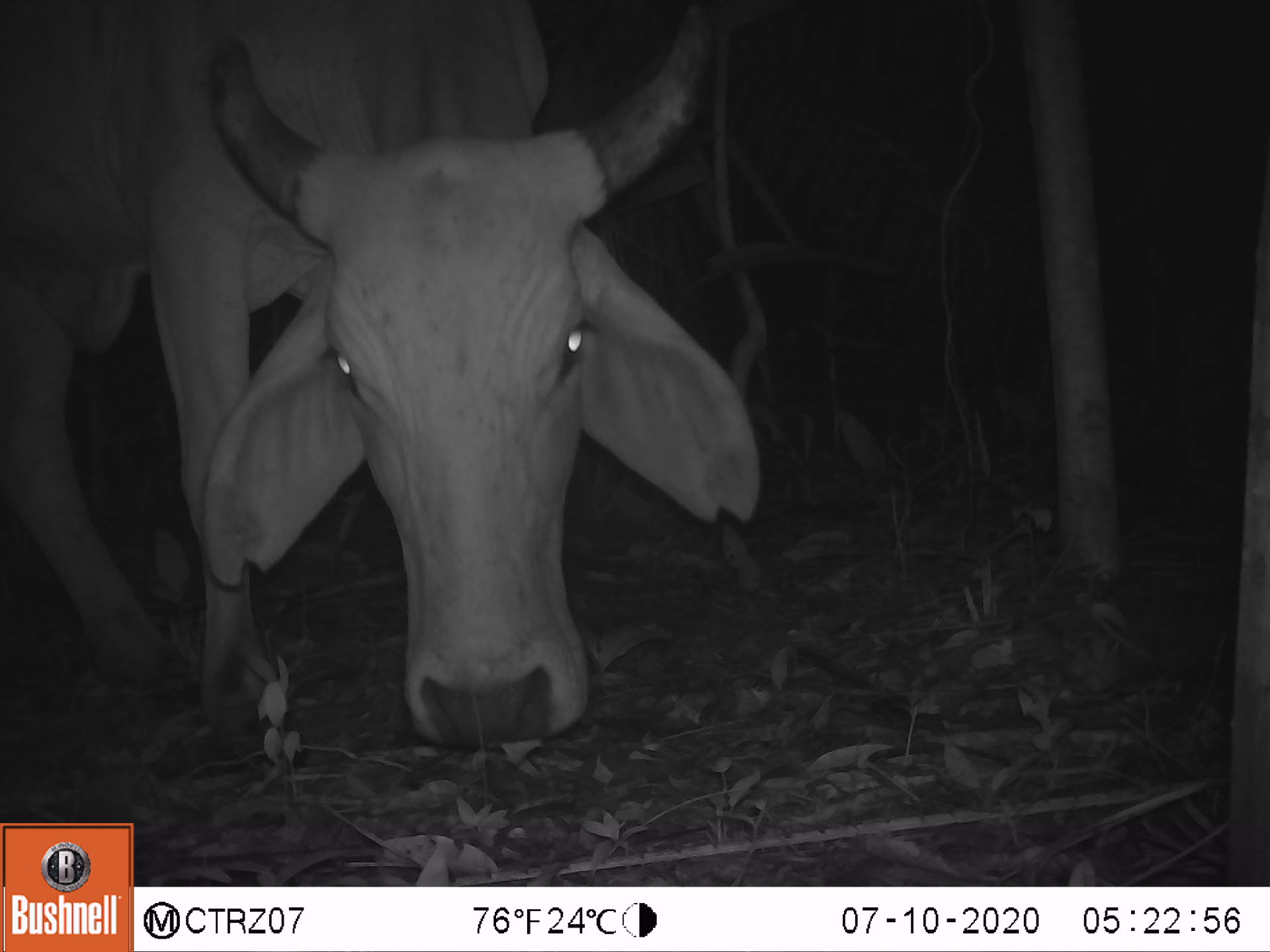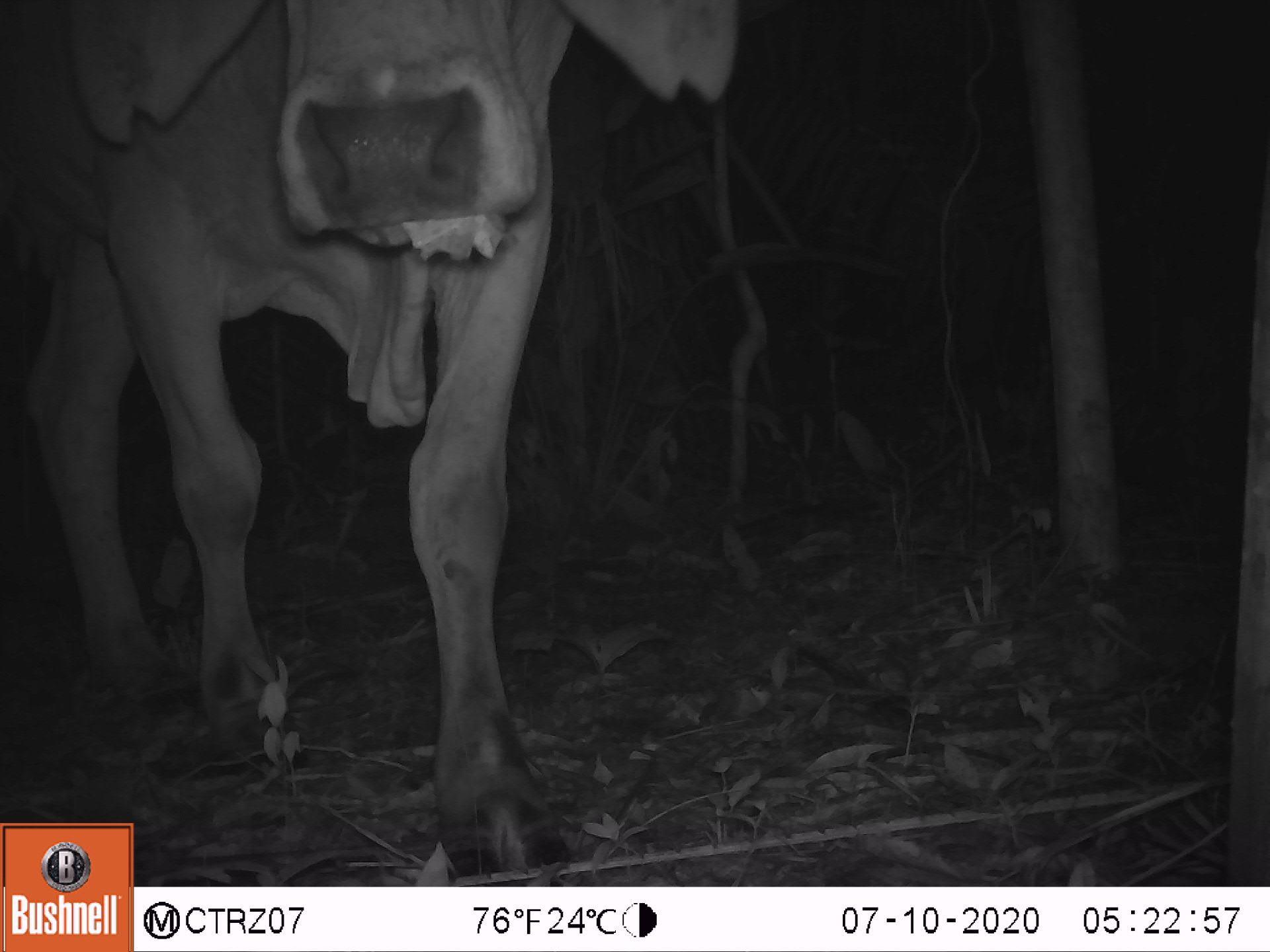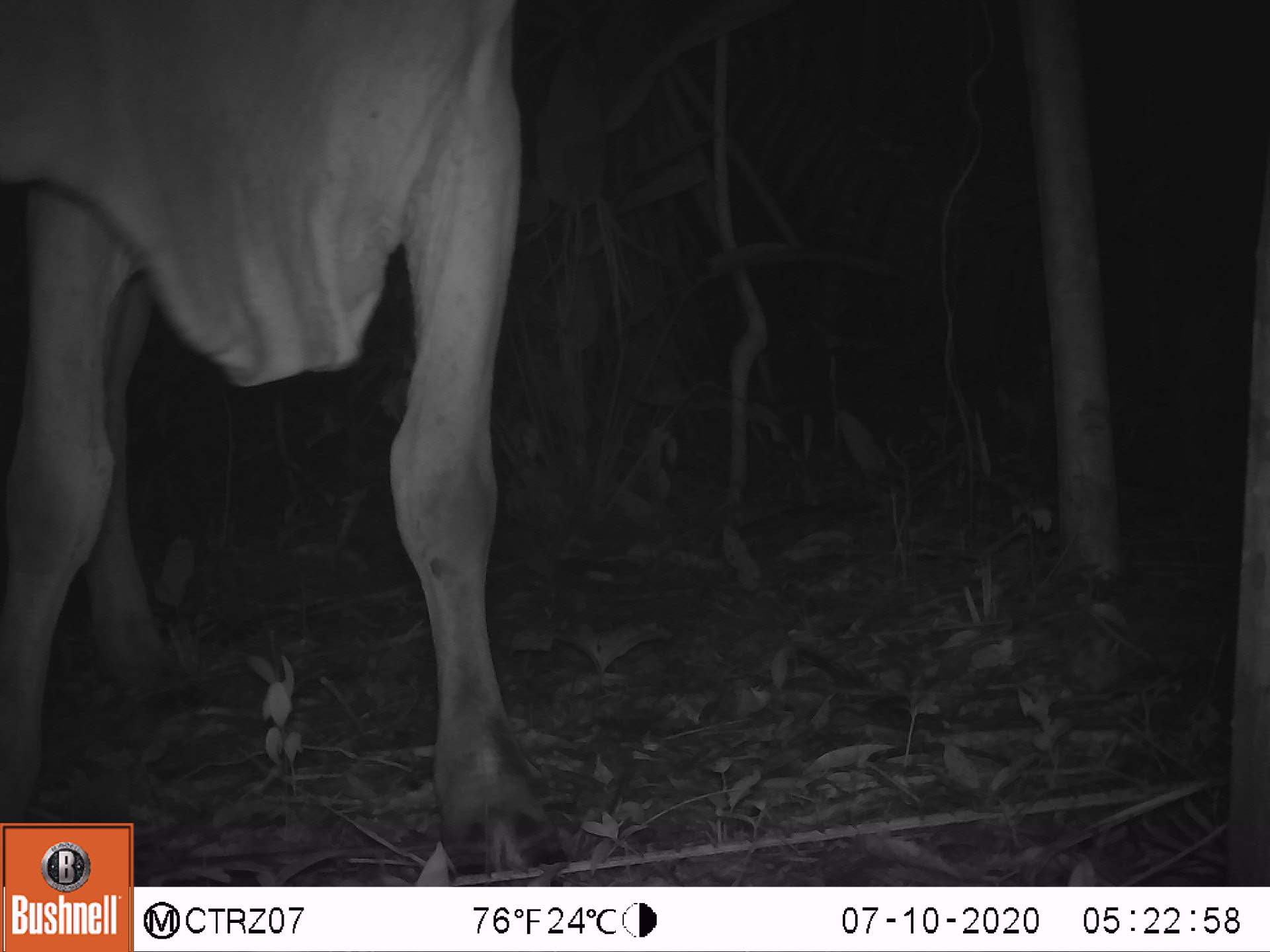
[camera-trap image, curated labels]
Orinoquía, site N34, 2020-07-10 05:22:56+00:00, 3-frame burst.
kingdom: Animalia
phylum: Chordata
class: Mammalia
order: Artiodactyla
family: Bovidae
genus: Bos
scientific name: Bos taurus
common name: cow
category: cattle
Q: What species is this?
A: Cattle (cow) (Bos taurus).